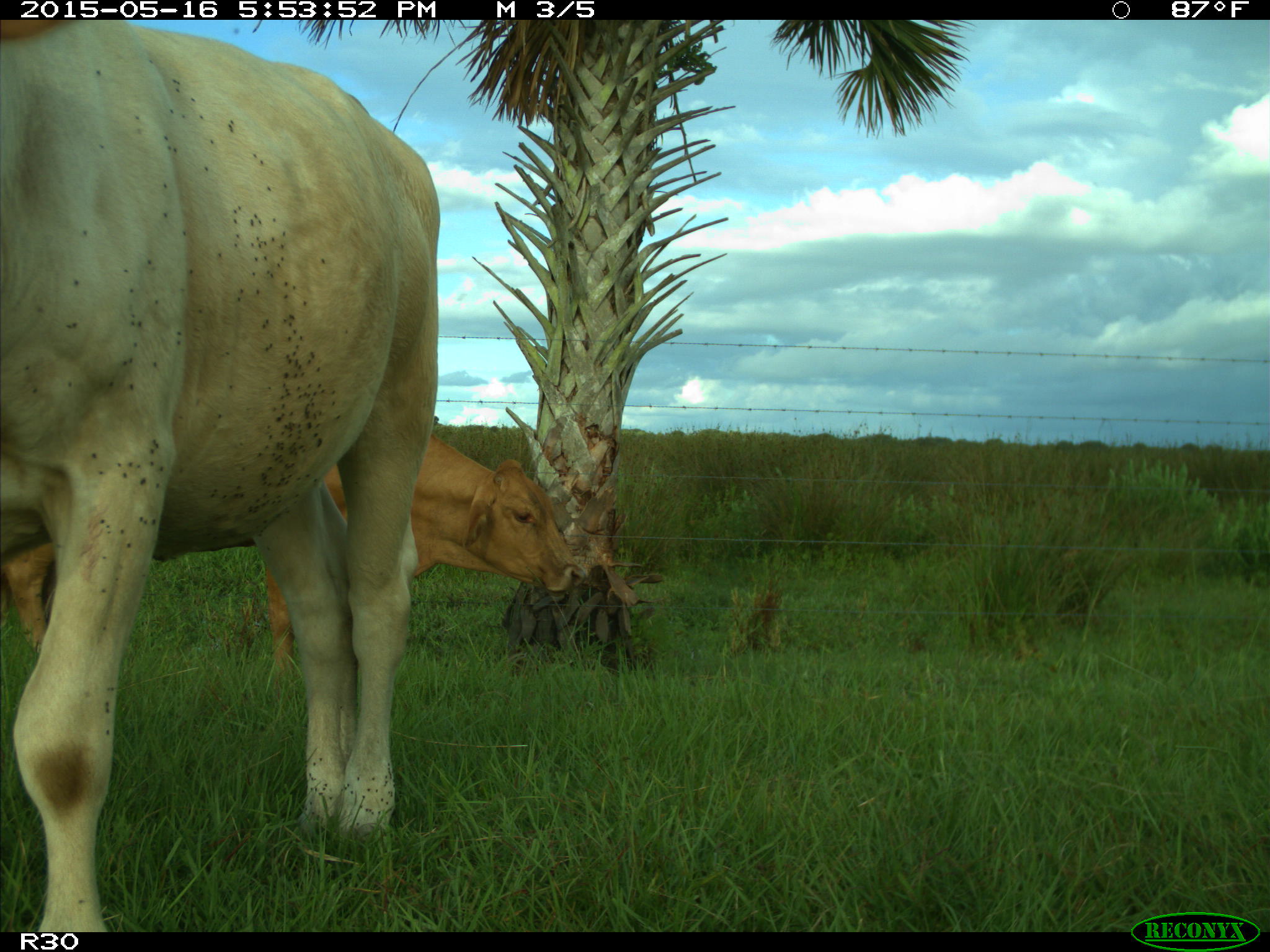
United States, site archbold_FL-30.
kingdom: Animalia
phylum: Chordata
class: Mammalia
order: Artiodactyla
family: Bovidae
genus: Bos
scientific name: Bos taurus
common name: domestic cow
Bos taurus (domestic cow).